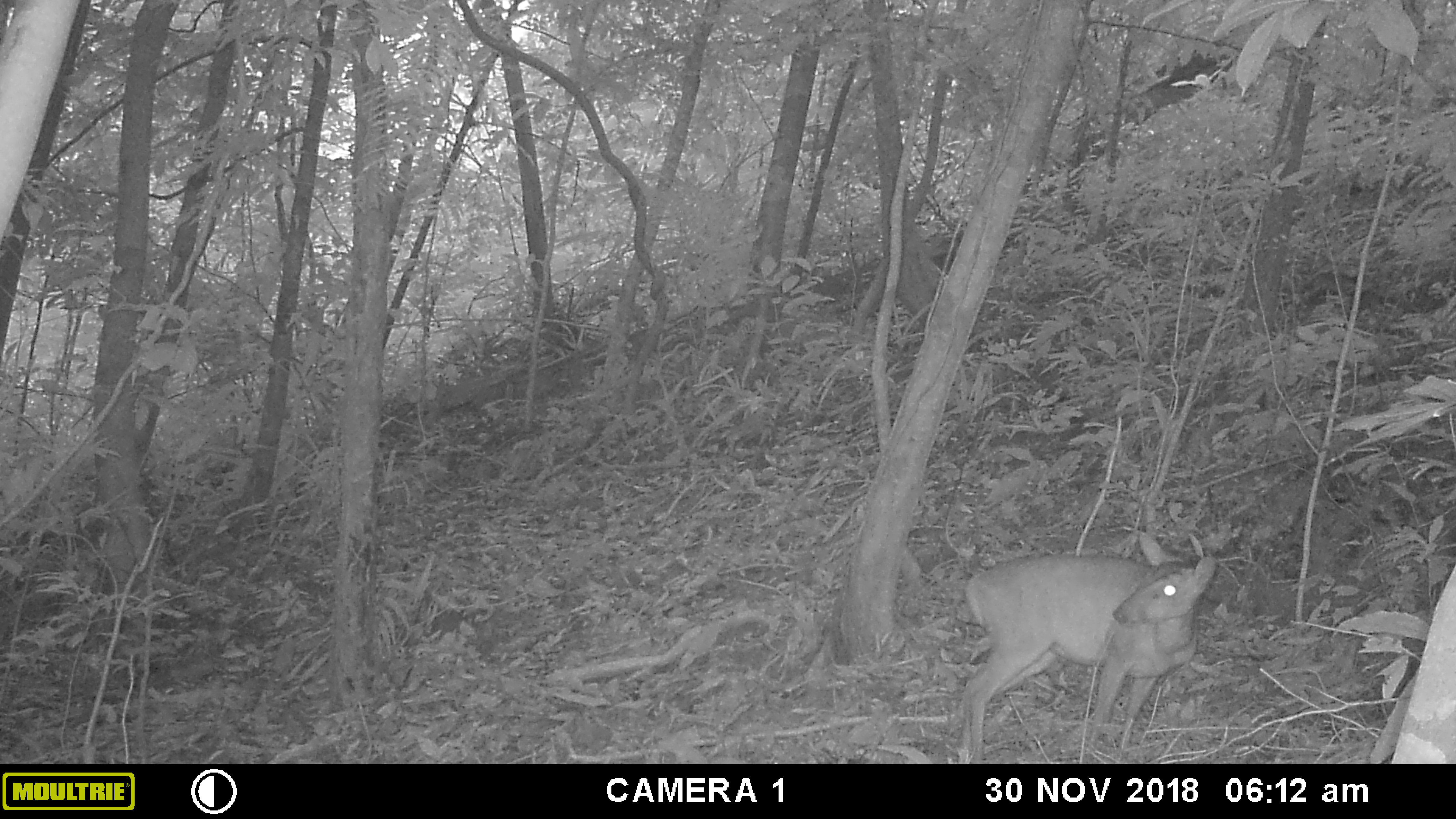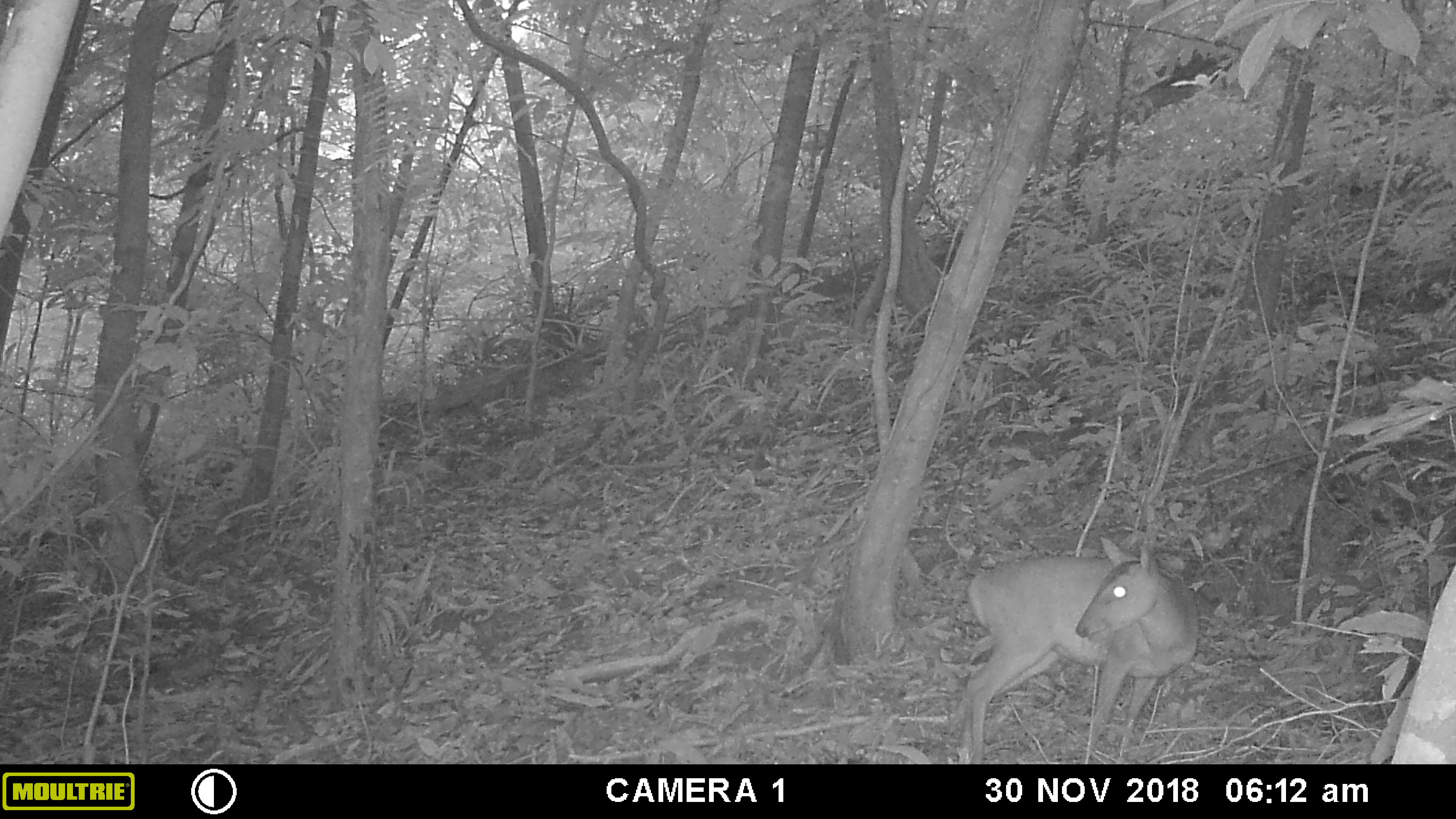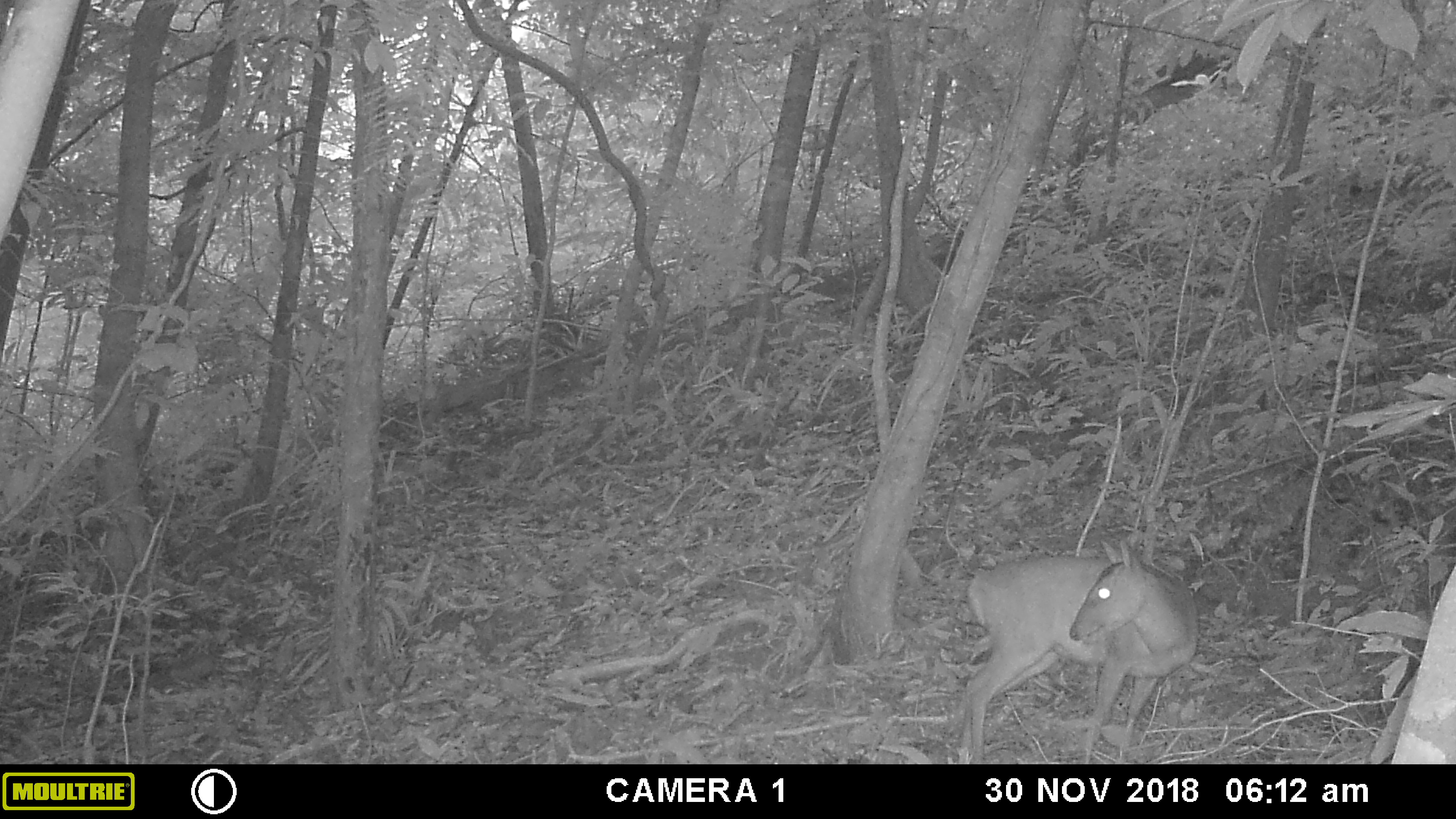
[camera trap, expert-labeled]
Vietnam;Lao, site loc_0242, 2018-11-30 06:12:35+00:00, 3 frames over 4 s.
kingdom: Animalia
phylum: Chordata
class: Mammalia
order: Artiodactyla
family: Cervidae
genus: Muntiacus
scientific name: Muntiacus vuquangensis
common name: large-antlered muntjac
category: large antlered muntjac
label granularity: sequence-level